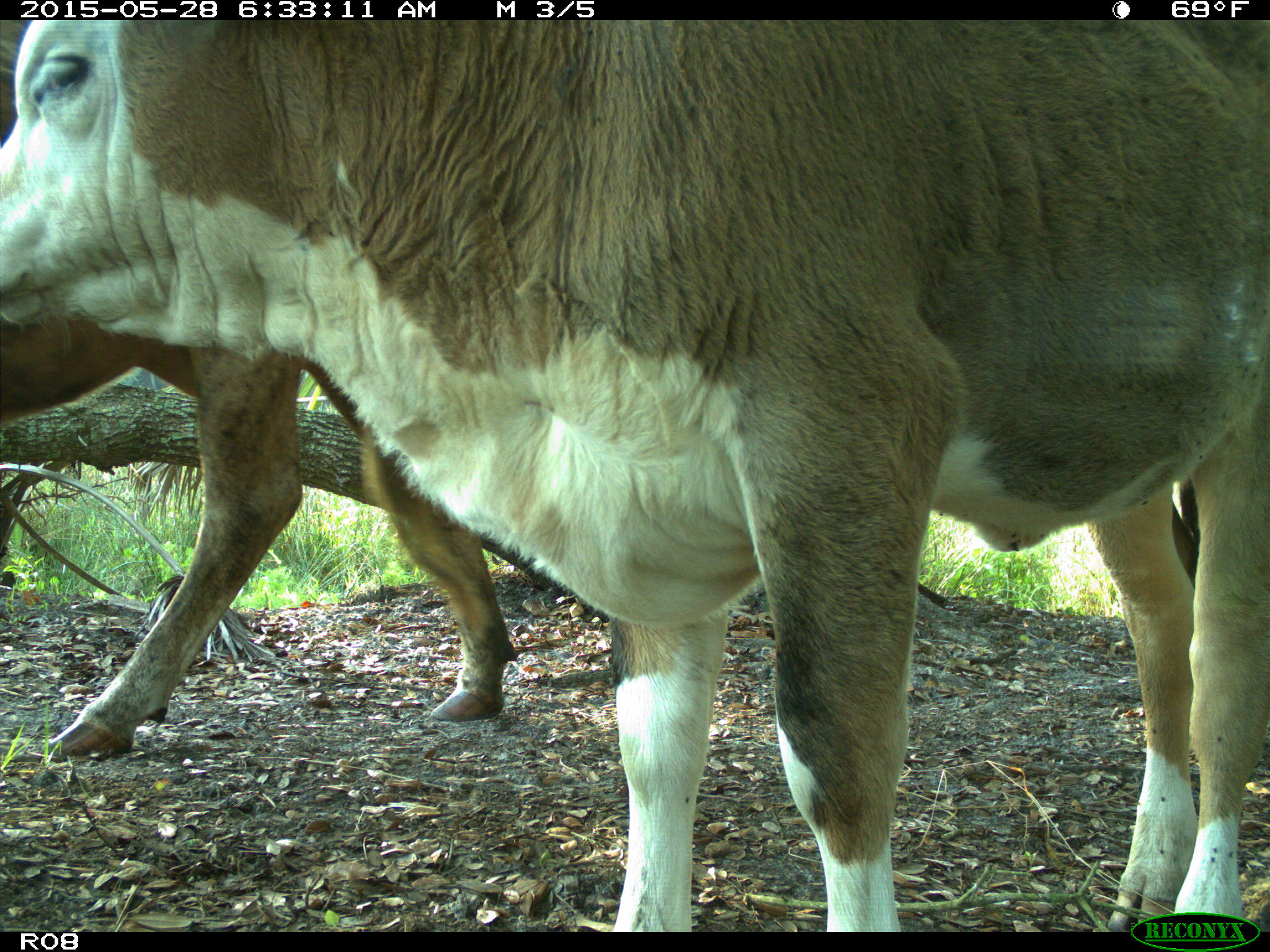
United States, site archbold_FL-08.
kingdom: Animalia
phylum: Chordata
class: Mammalia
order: Artiodactyla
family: Bovidae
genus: Bos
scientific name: Bos taurus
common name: domestic cow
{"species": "Bos taurus (domestic cow)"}